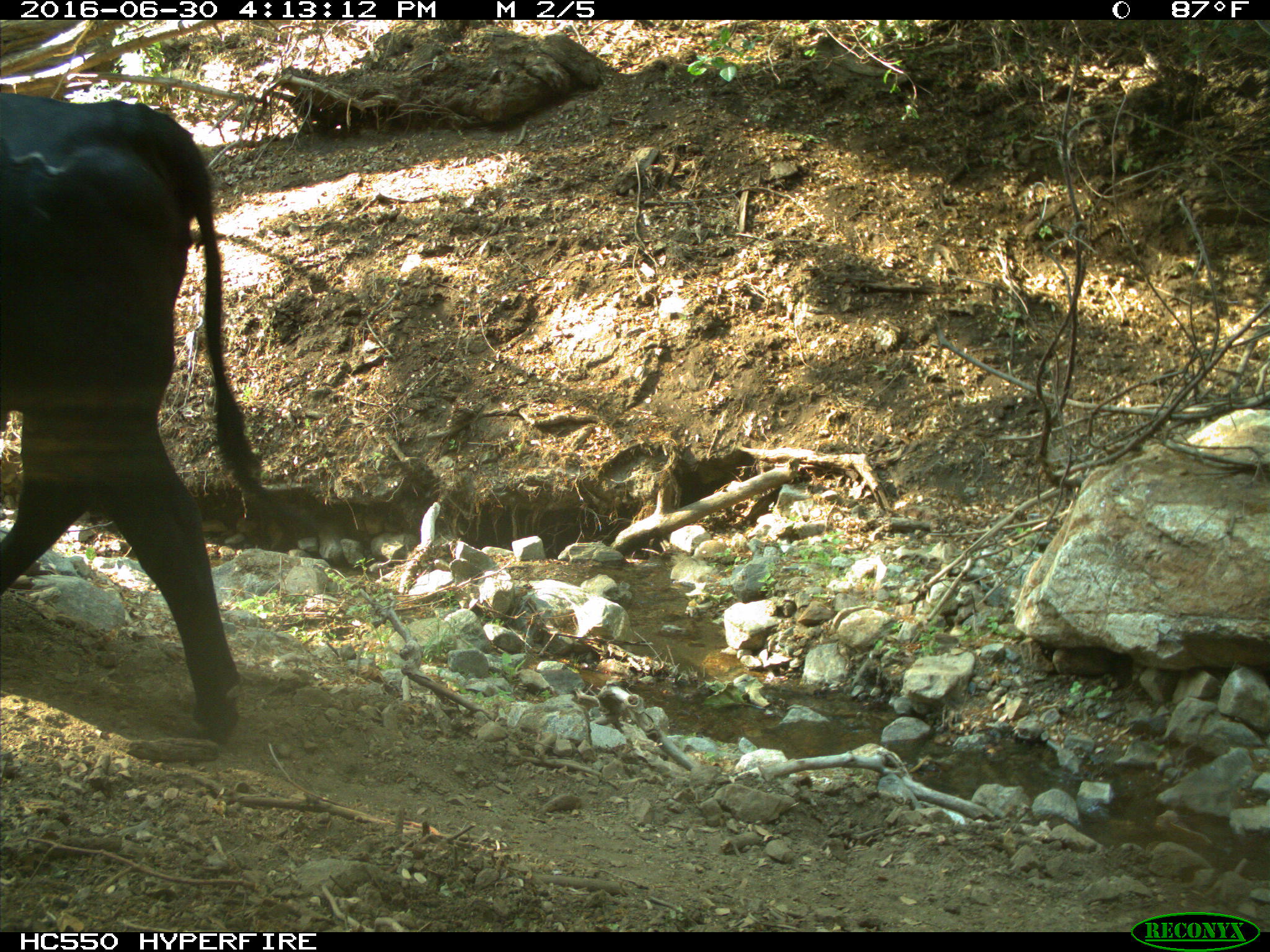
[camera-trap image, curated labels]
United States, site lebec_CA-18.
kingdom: Animalia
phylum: Chordata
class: Mammalia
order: Artiodactyla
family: Bovidae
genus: Bos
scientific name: Bos taurus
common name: domestic cow